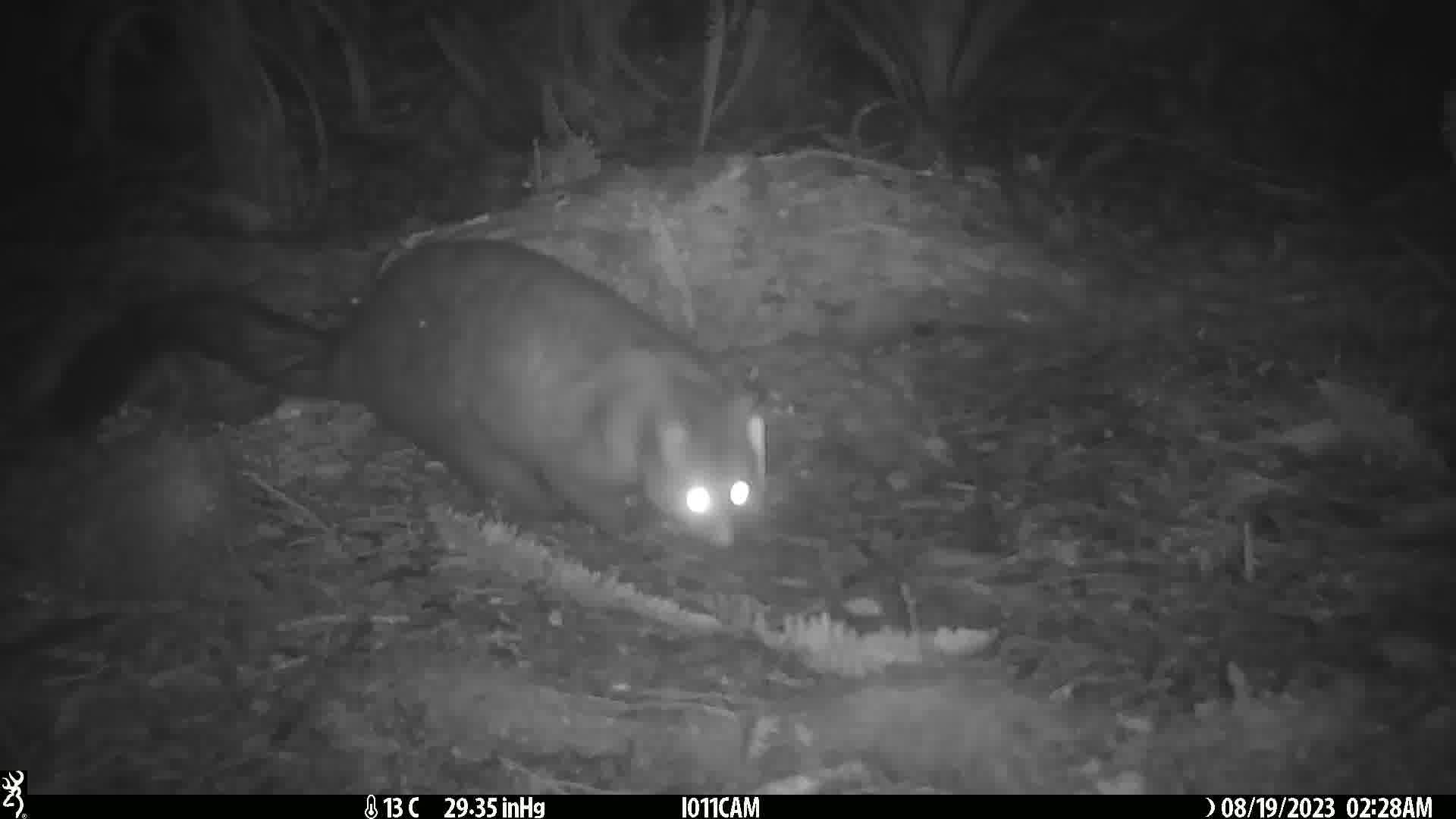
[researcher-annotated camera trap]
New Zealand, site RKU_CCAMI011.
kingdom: Animalia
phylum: Chordata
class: Mammalia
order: Diprotodontia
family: Phalangeridae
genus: Trichosurus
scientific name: Trichosurus vulpecula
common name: common brushtail possum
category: possum